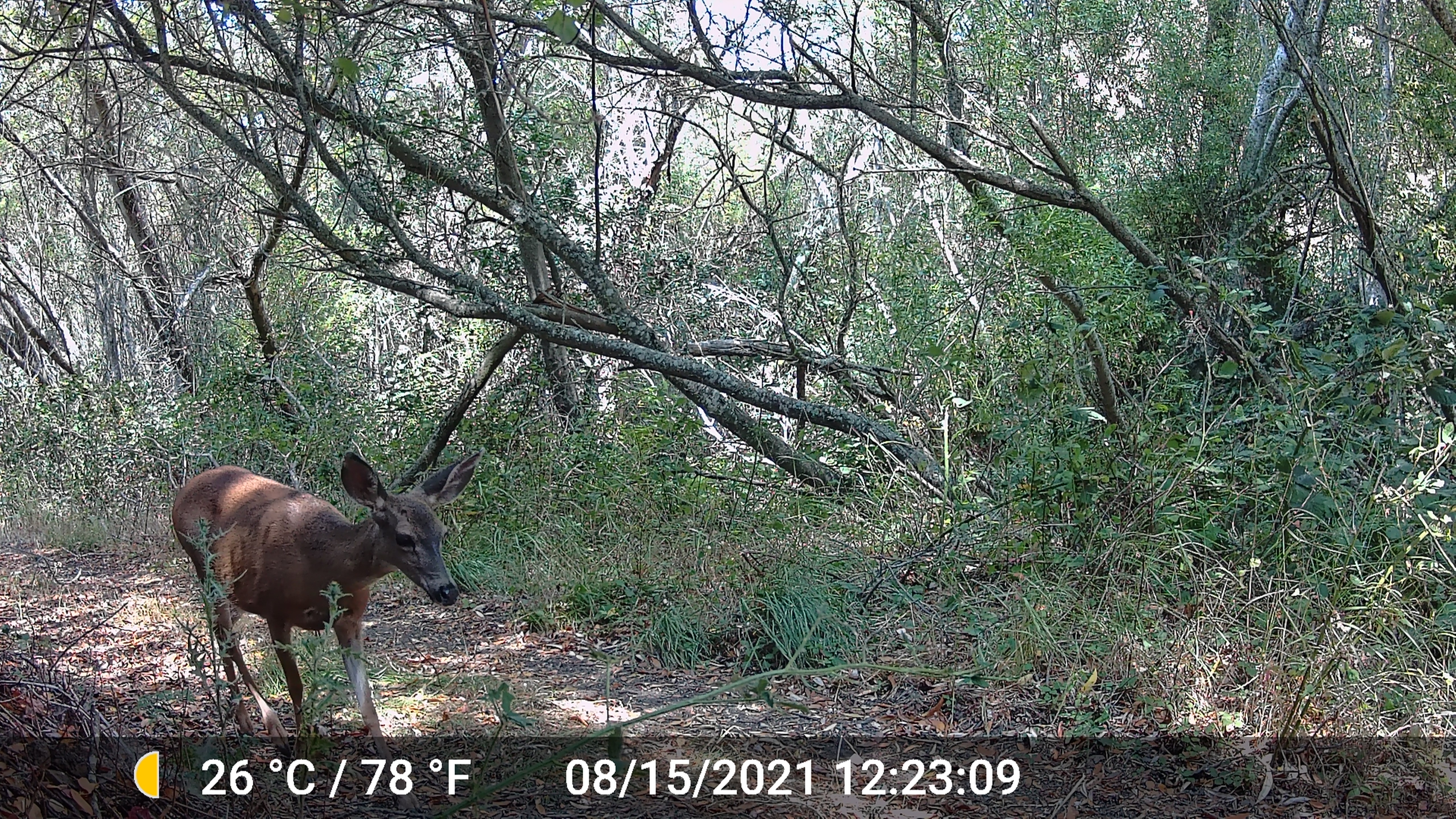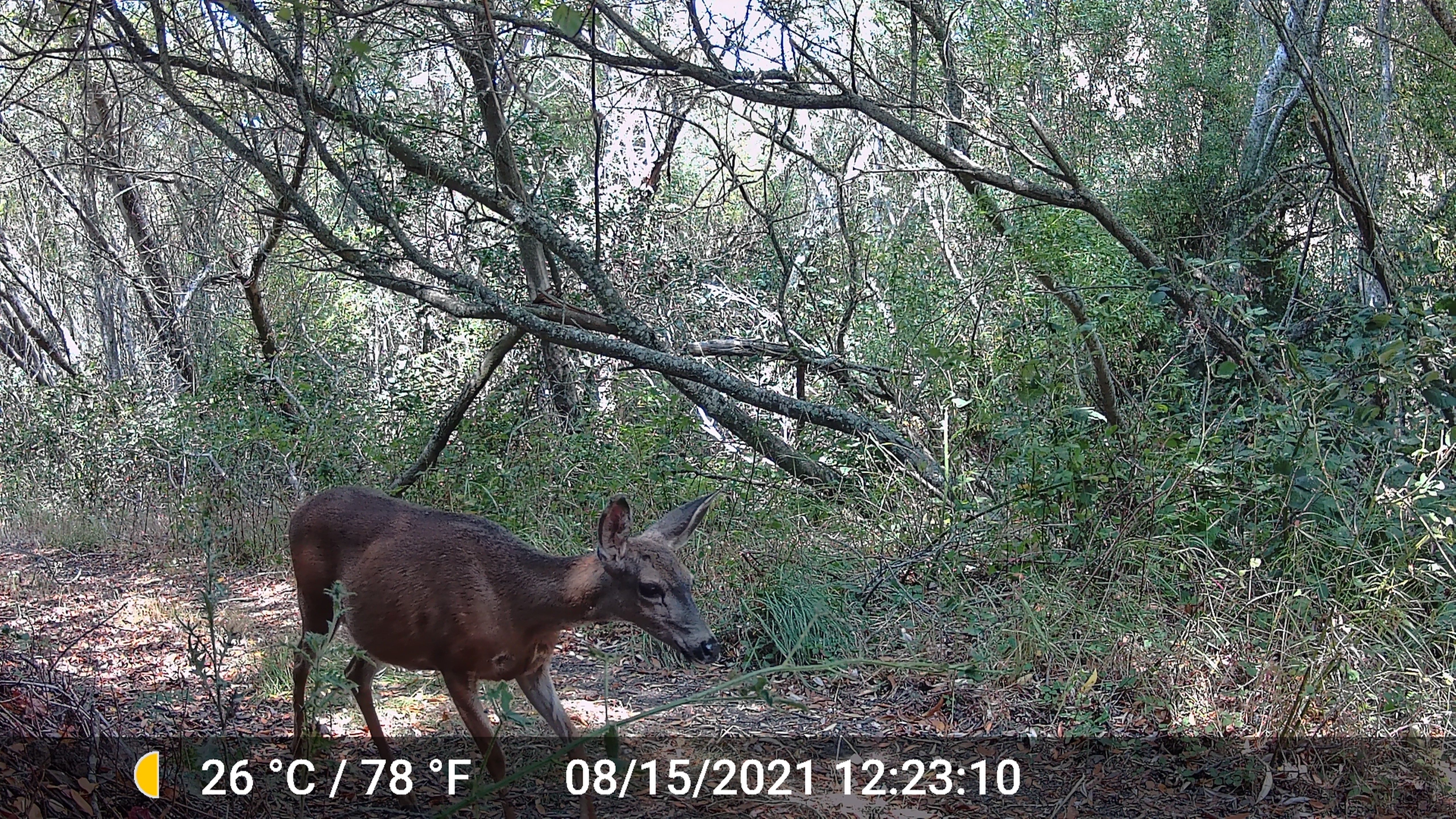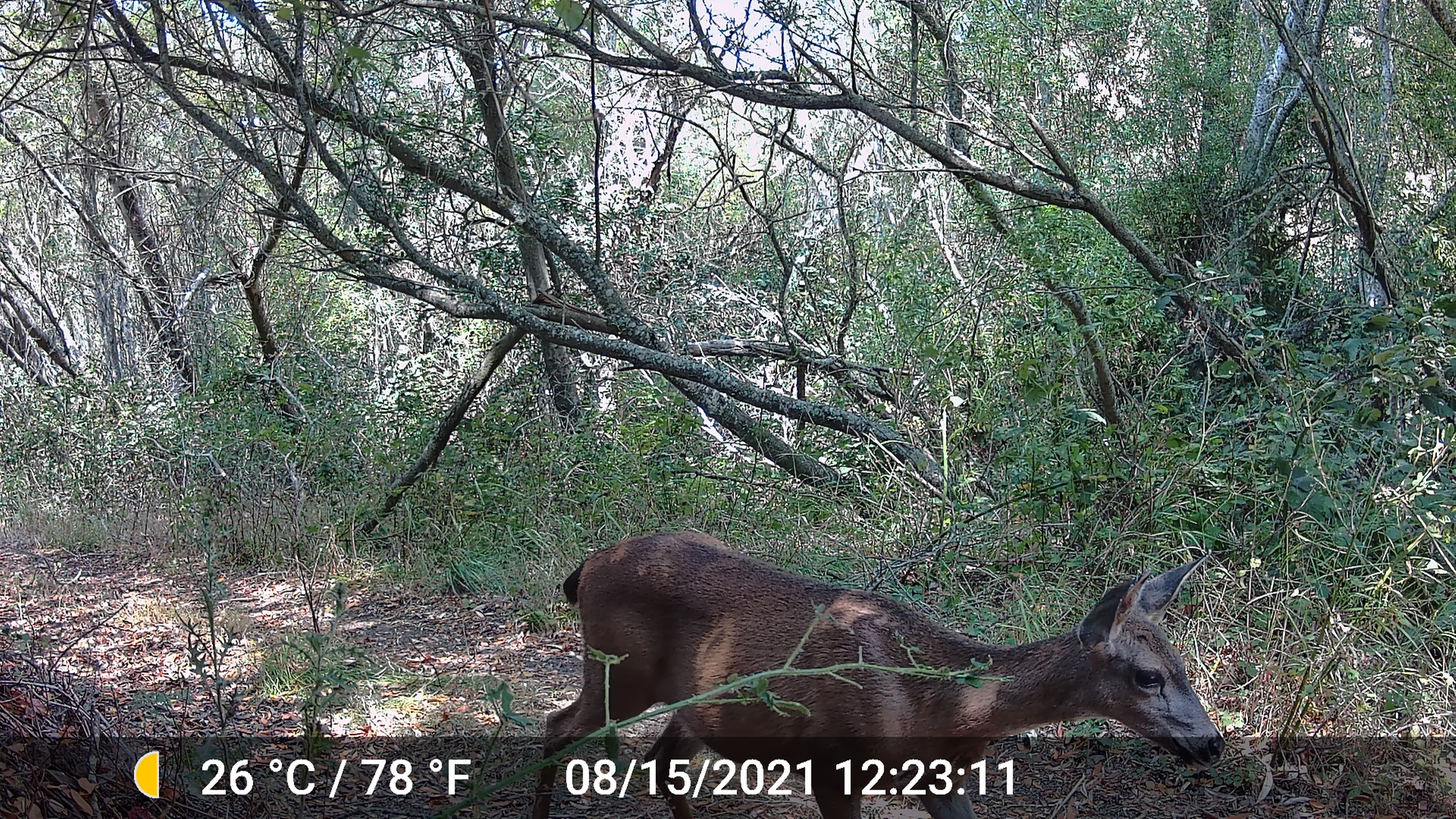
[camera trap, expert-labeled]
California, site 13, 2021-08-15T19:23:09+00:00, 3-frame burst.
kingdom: Animalia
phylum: Chordata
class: Mammalia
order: Artiodactyla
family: Cervidae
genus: Odocoileus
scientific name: Odocoileus hemionus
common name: mule deer